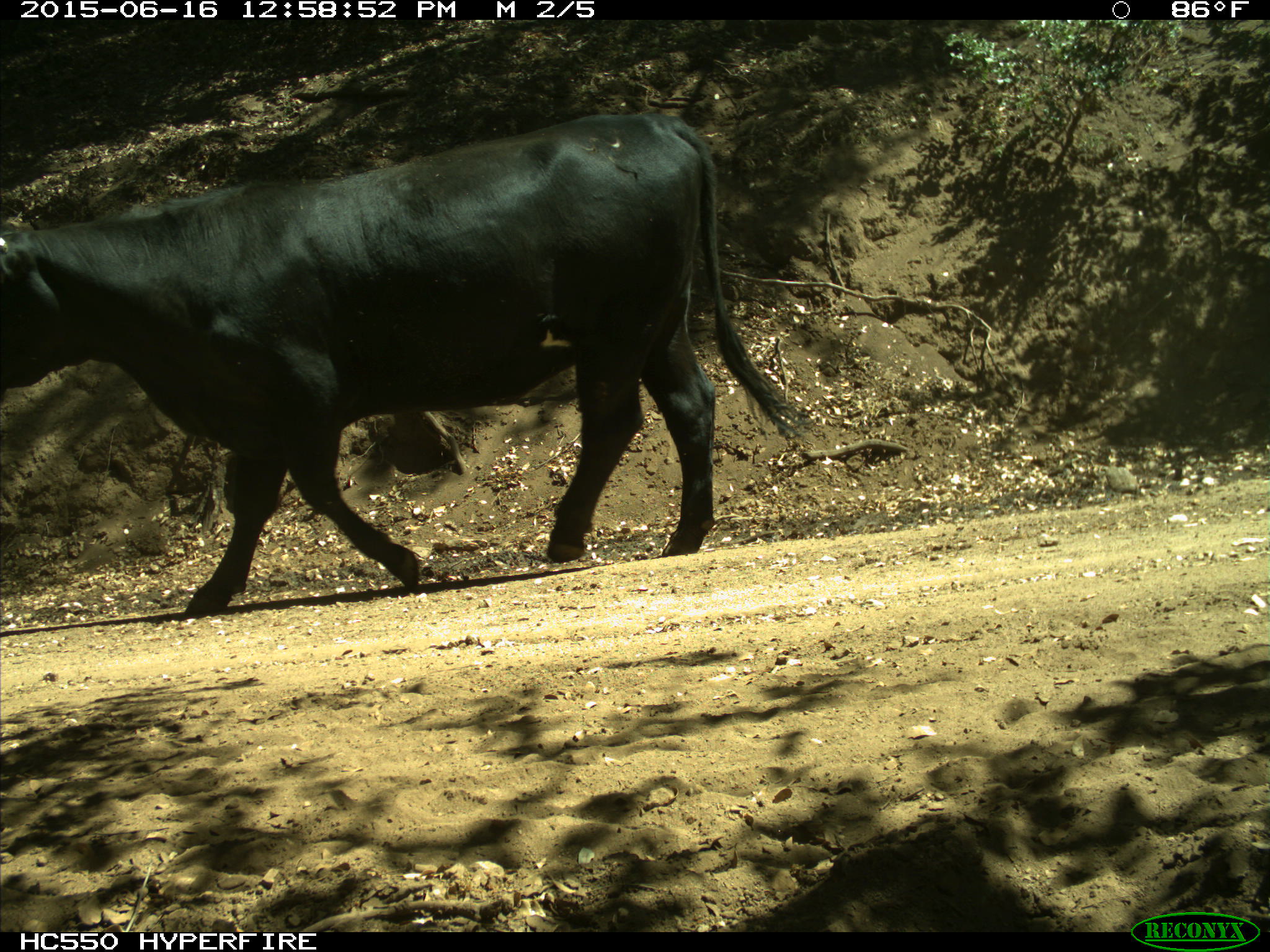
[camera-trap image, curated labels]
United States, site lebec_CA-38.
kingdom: Animalia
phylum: Chordata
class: Mammalia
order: Artiodactyla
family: Bovidae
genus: Bos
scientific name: Bos taurus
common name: domestic cow